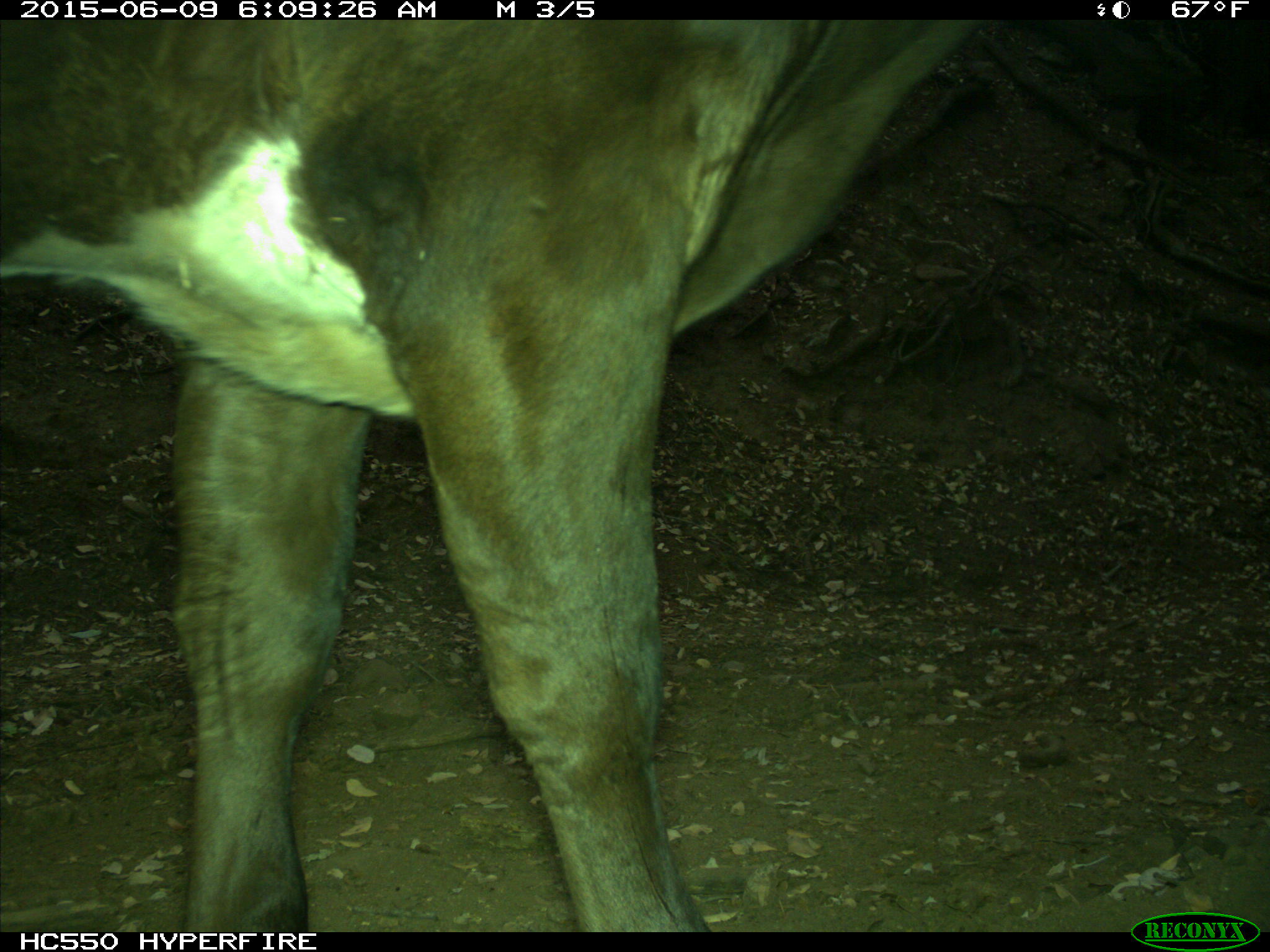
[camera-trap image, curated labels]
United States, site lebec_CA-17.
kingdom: Animalia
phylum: Chordata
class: Mammalia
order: Artiodactyla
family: Bovidae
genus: Bos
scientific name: Bos taurus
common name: domestic cow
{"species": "Bos taurus (domestic cow)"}